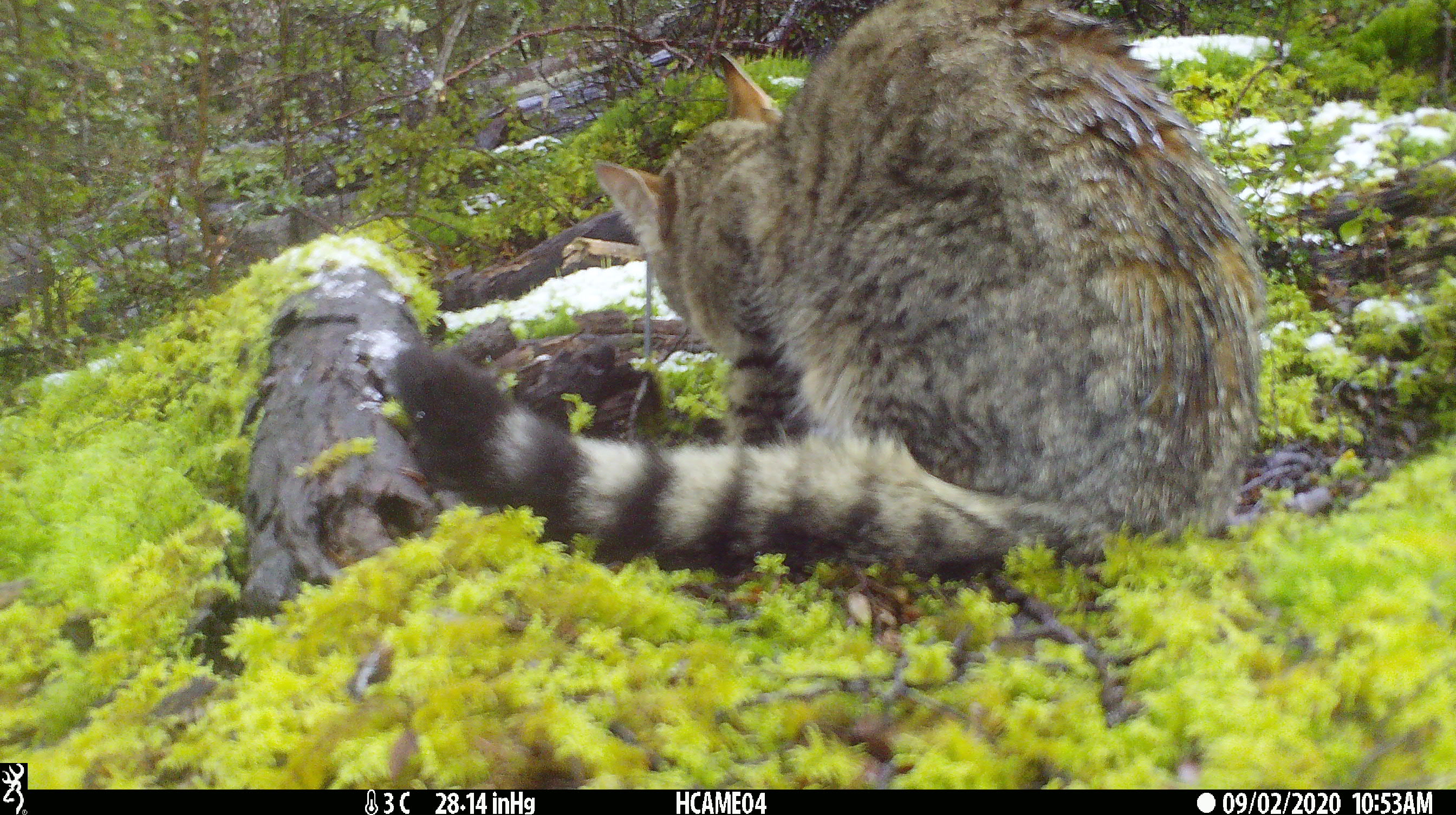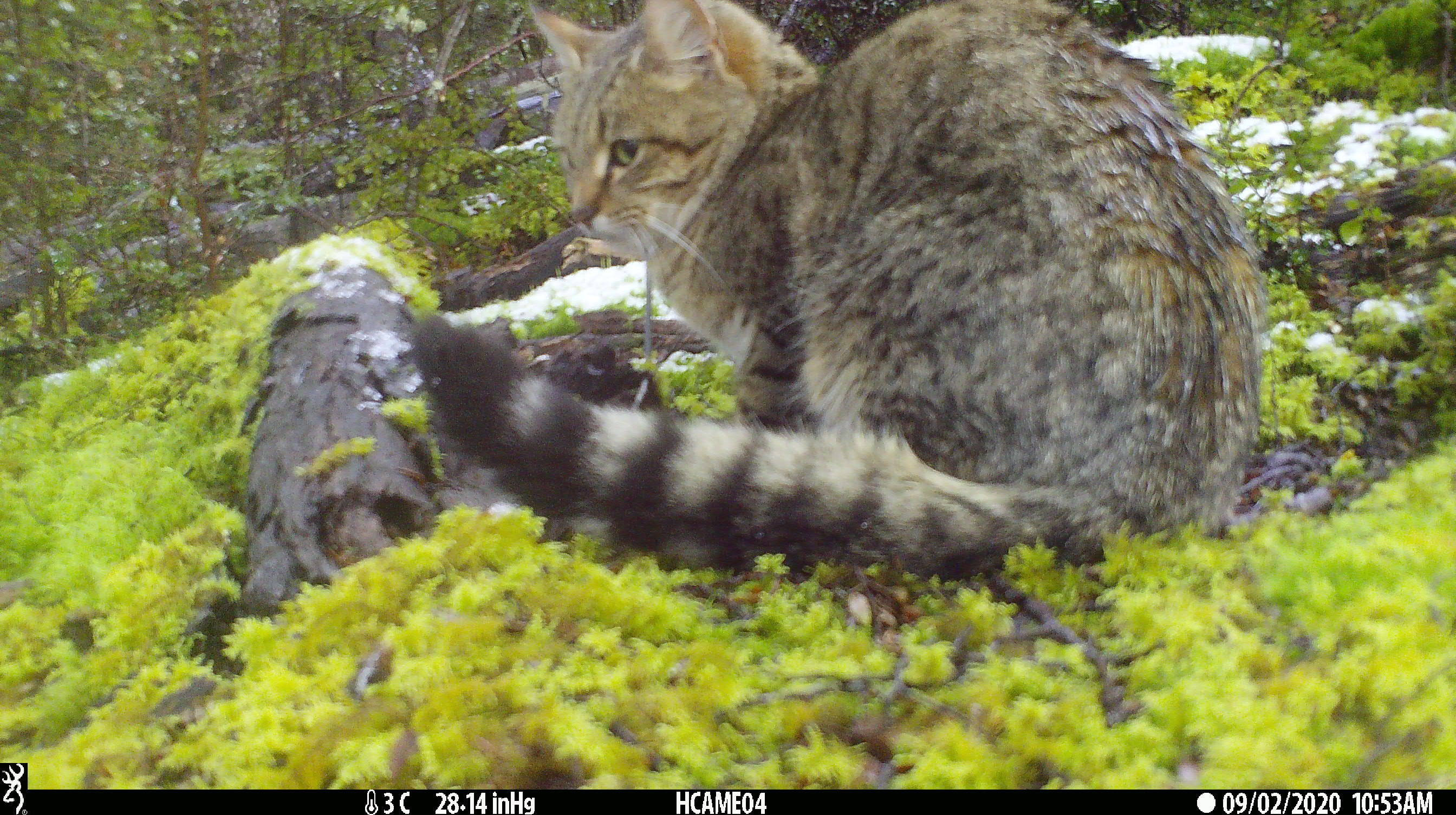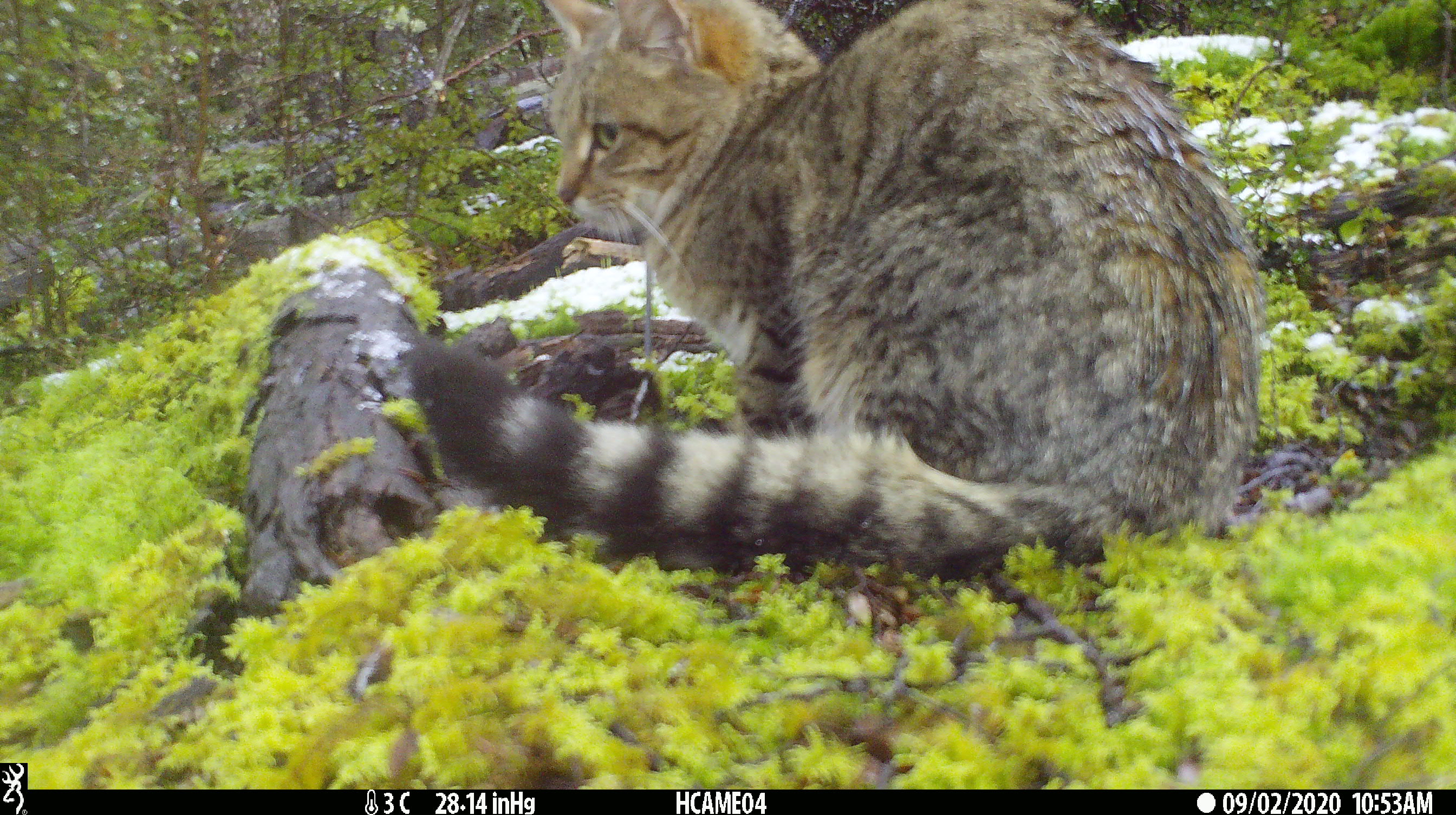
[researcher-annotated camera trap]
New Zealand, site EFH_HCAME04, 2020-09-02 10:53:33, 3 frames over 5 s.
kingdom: Animalia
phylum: Chordata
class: Mammalia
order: Carnivora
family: Felidae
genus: Felis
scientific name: Felis catus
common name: domestic cat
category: cat